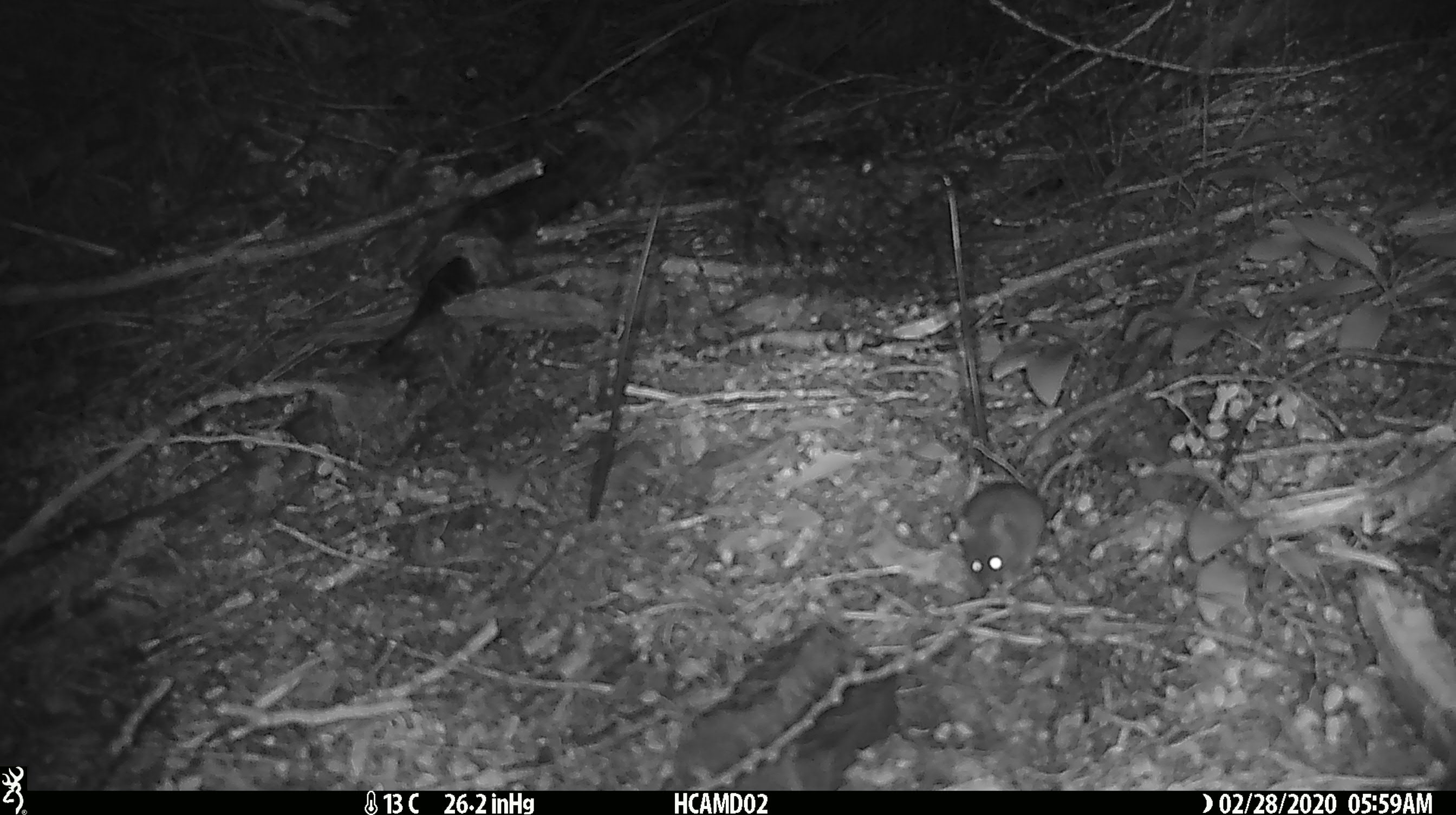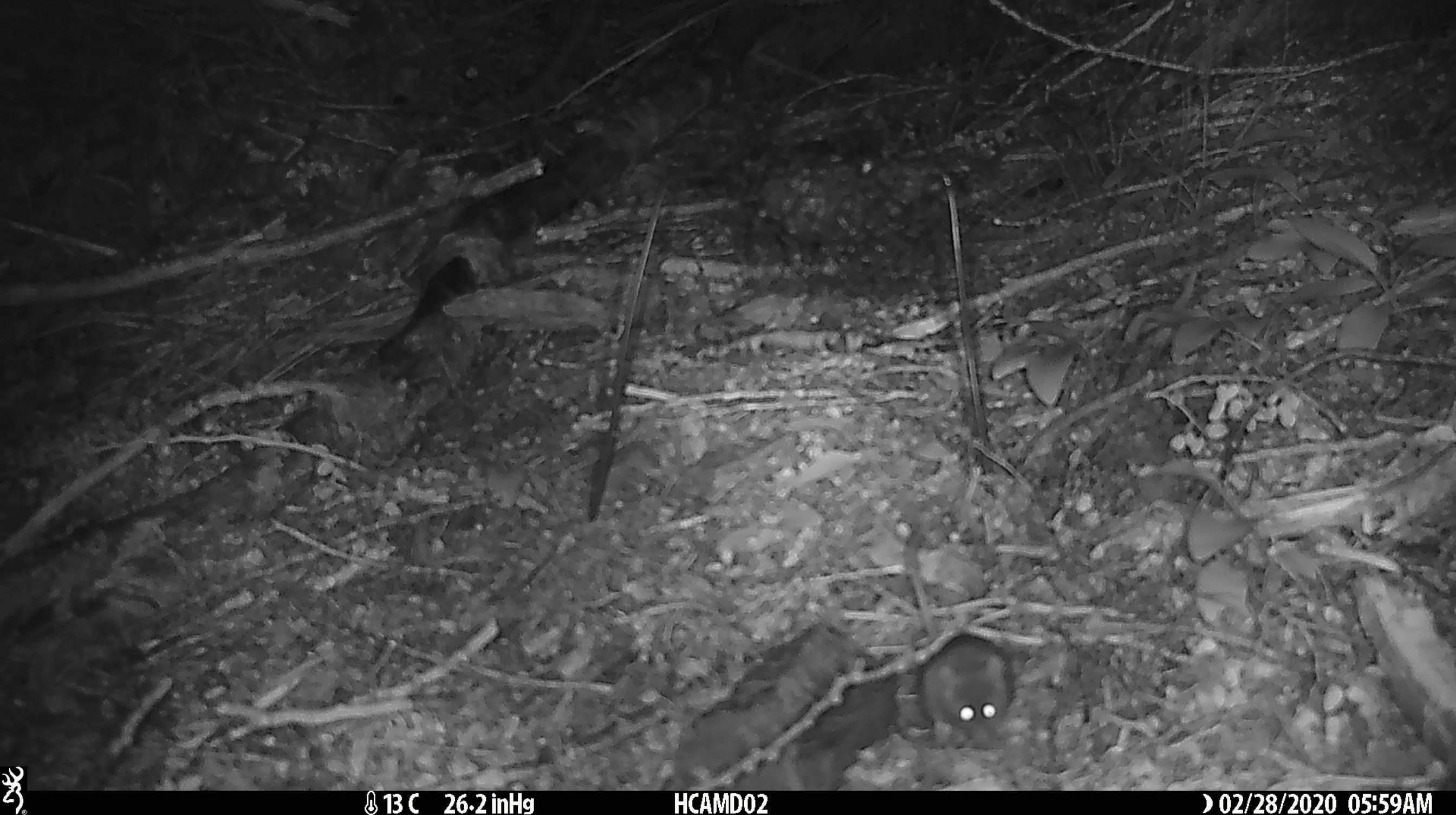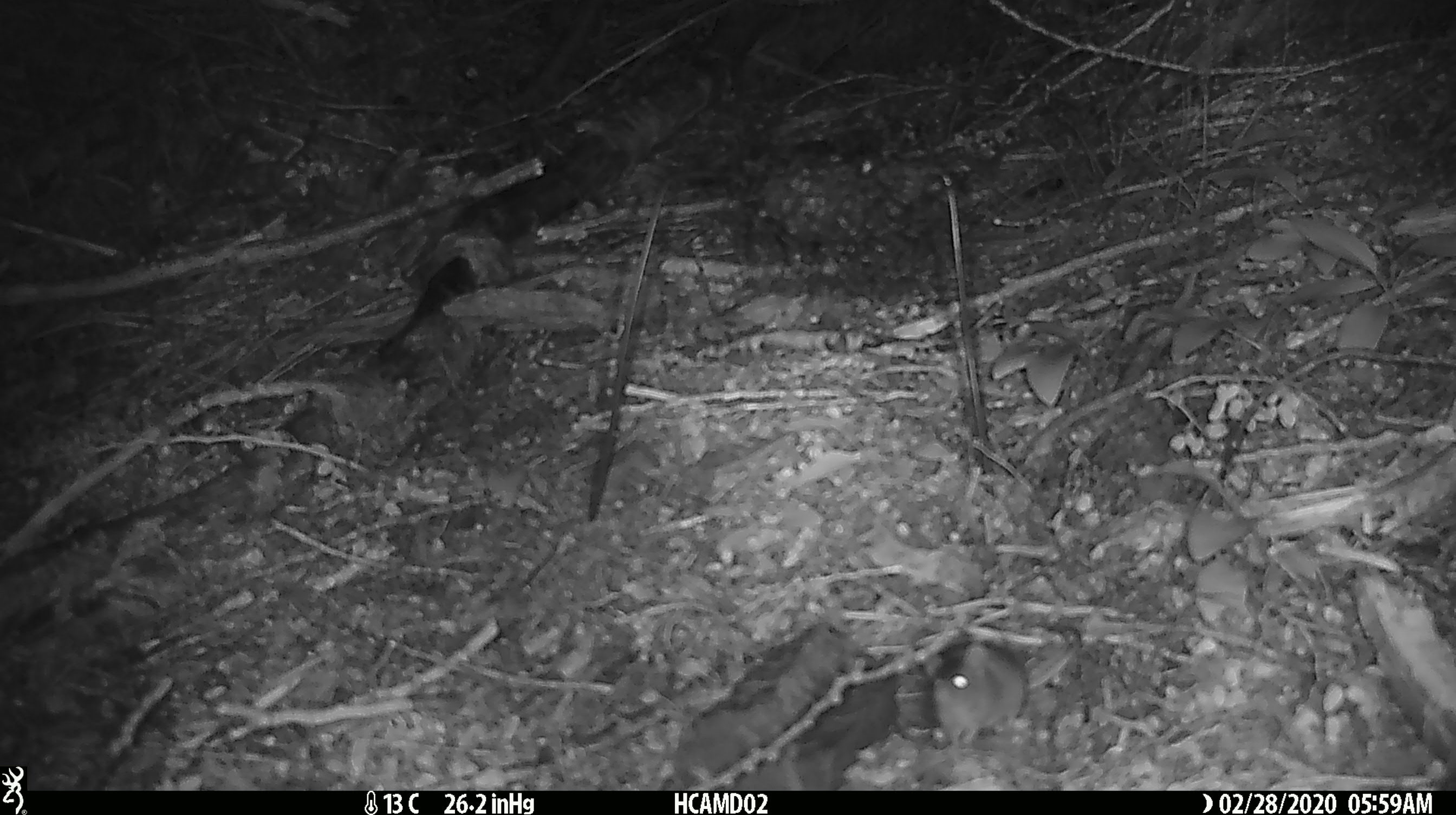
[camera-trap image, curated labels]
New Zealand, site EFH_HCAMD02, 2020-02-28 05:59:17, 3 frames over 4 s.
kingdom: Animalia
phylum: Chordata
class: Mammalia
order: Rodentia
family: Muridae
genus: Mus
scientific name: Mus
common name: mouse